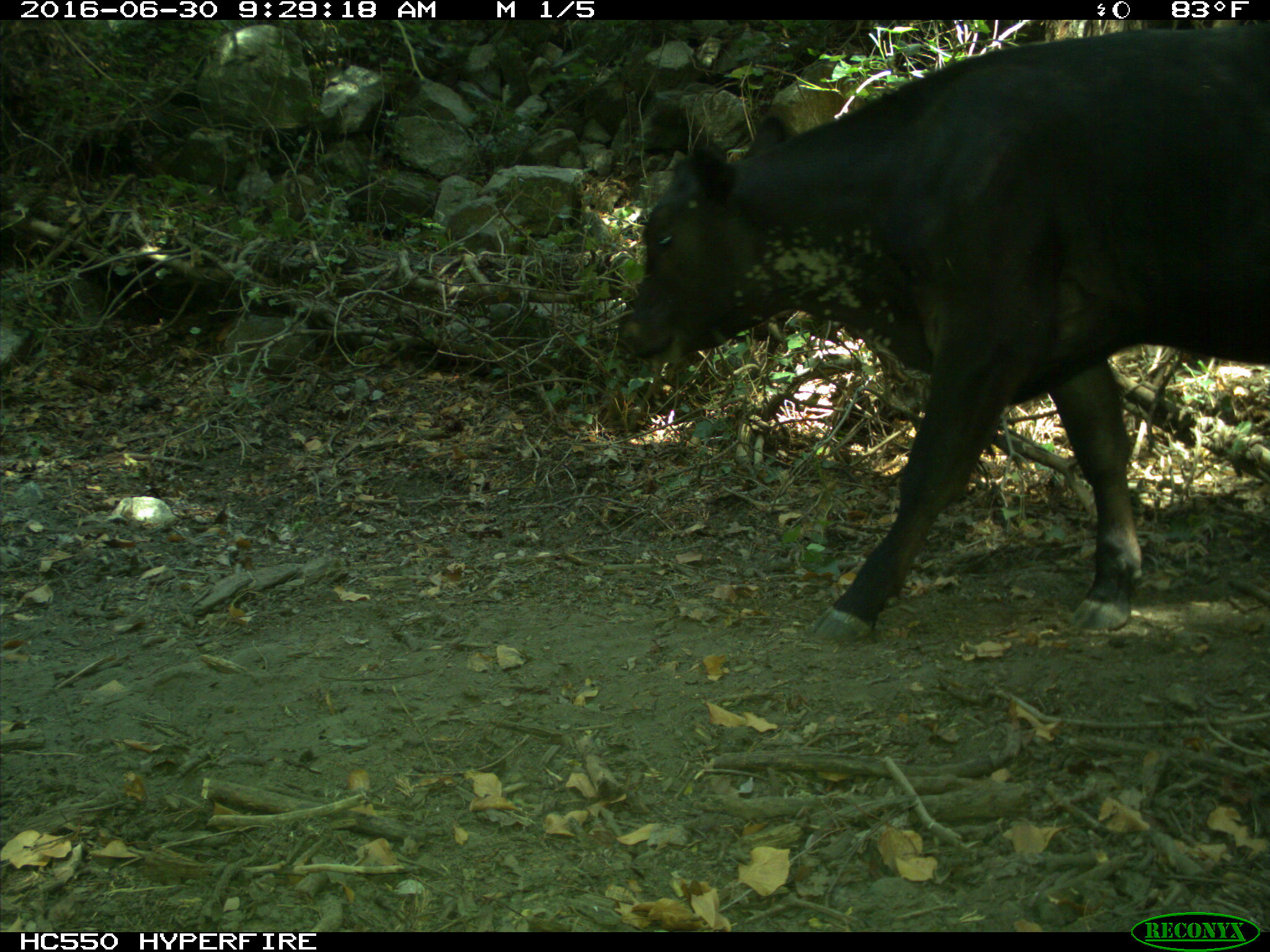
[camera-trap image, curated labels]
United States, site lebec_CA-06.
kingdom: Animalia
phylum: Chordata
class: Mammalia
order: Artiodactyla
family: Bovidae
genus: Bos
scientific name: Bos taurus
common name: domestic cow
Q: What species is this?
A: Bos taurus (domestic cow).